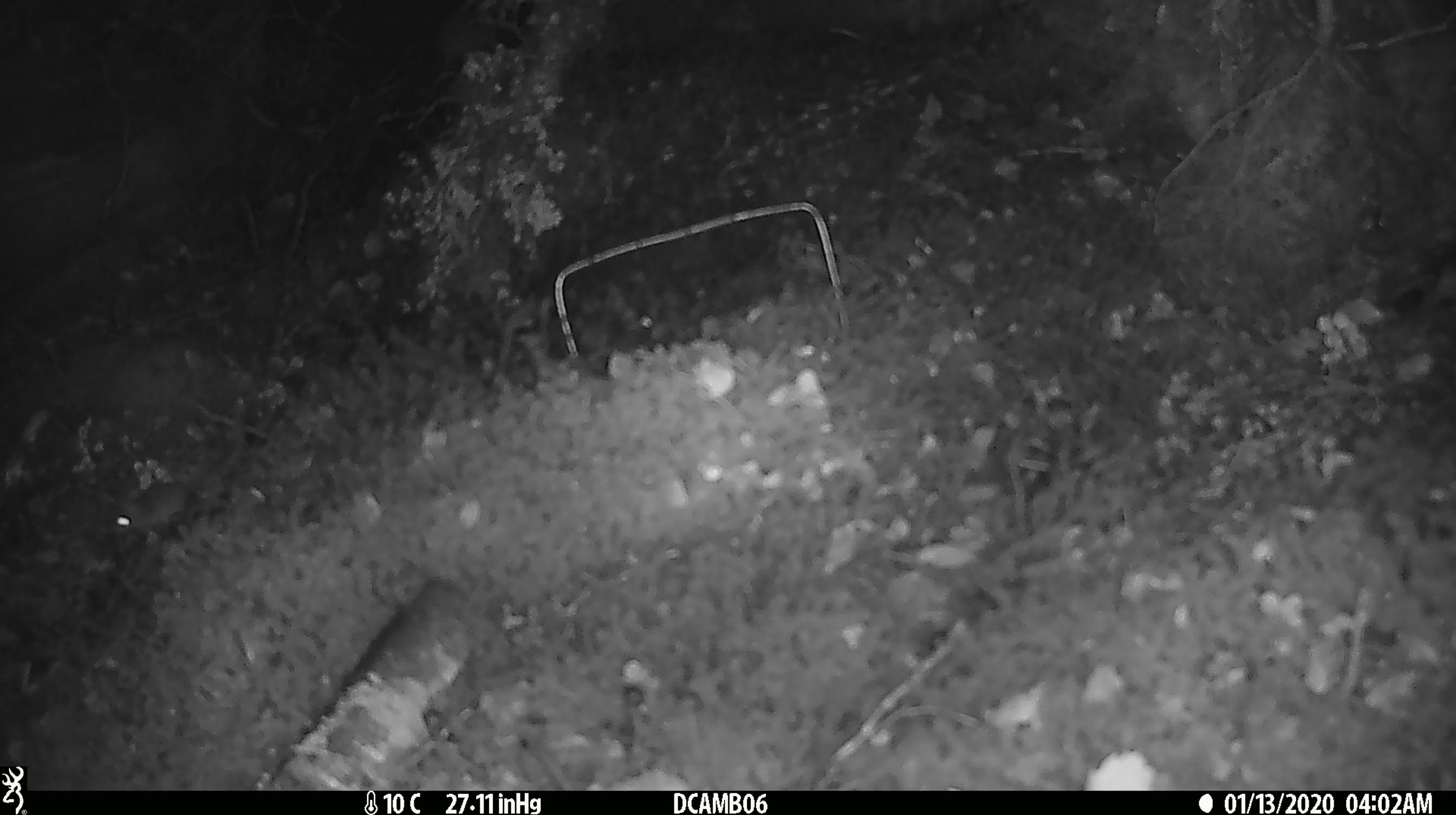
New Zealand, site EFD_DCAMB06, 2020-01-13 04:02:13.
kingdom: Animalia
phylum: Chordata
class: Mammalia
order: Rodentia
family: Muridae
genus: Mus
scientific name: Mus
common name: mouse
Mouse (Mus).